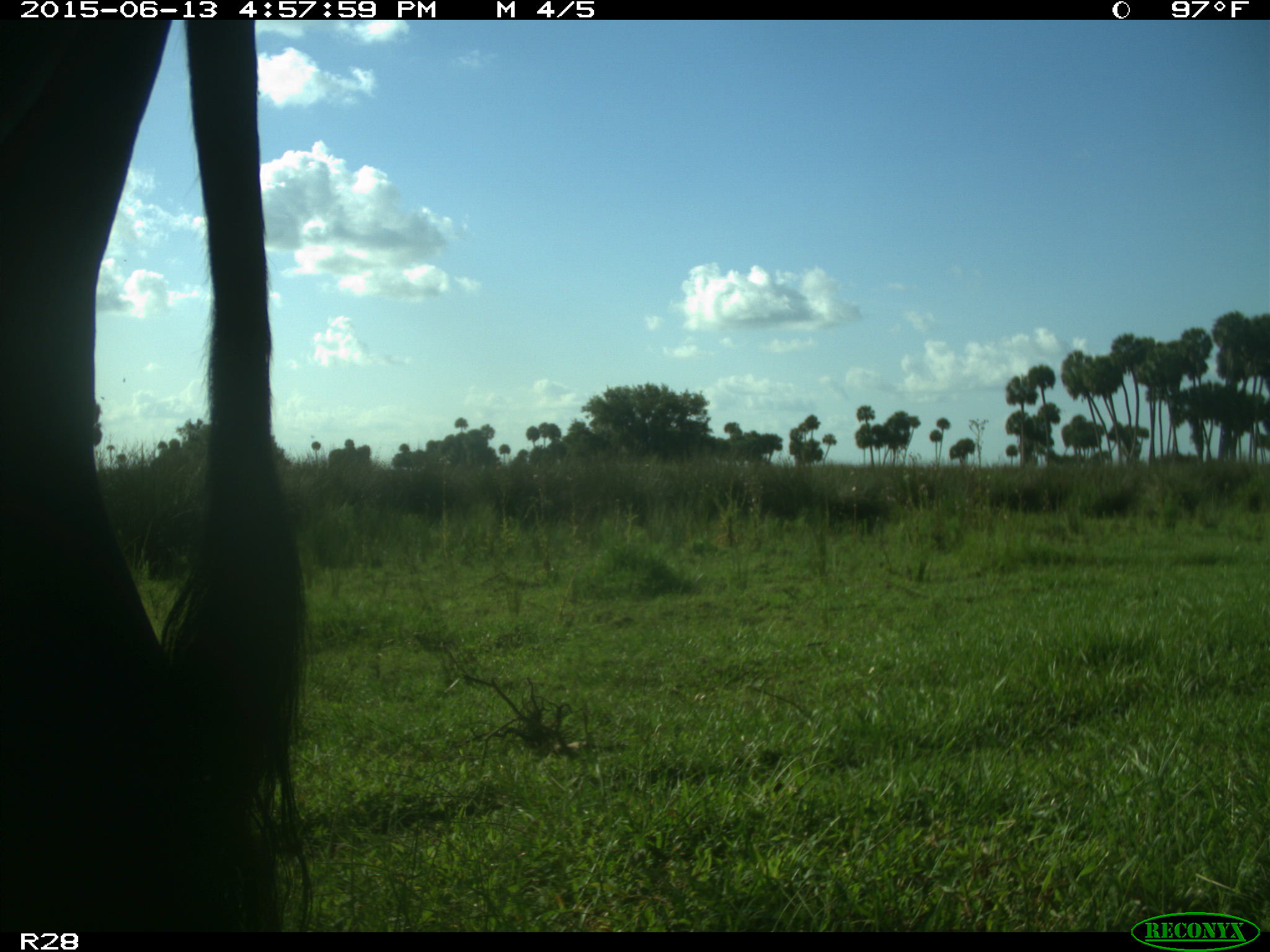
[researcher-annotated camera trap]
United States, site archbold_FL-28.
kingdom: Animalia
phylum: Chordata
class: Mammalia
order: Artiodactyla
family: Bovidae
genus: Bos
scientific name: Bos taurus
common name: domestic cow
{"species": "Bos taurus (domestic cow)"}